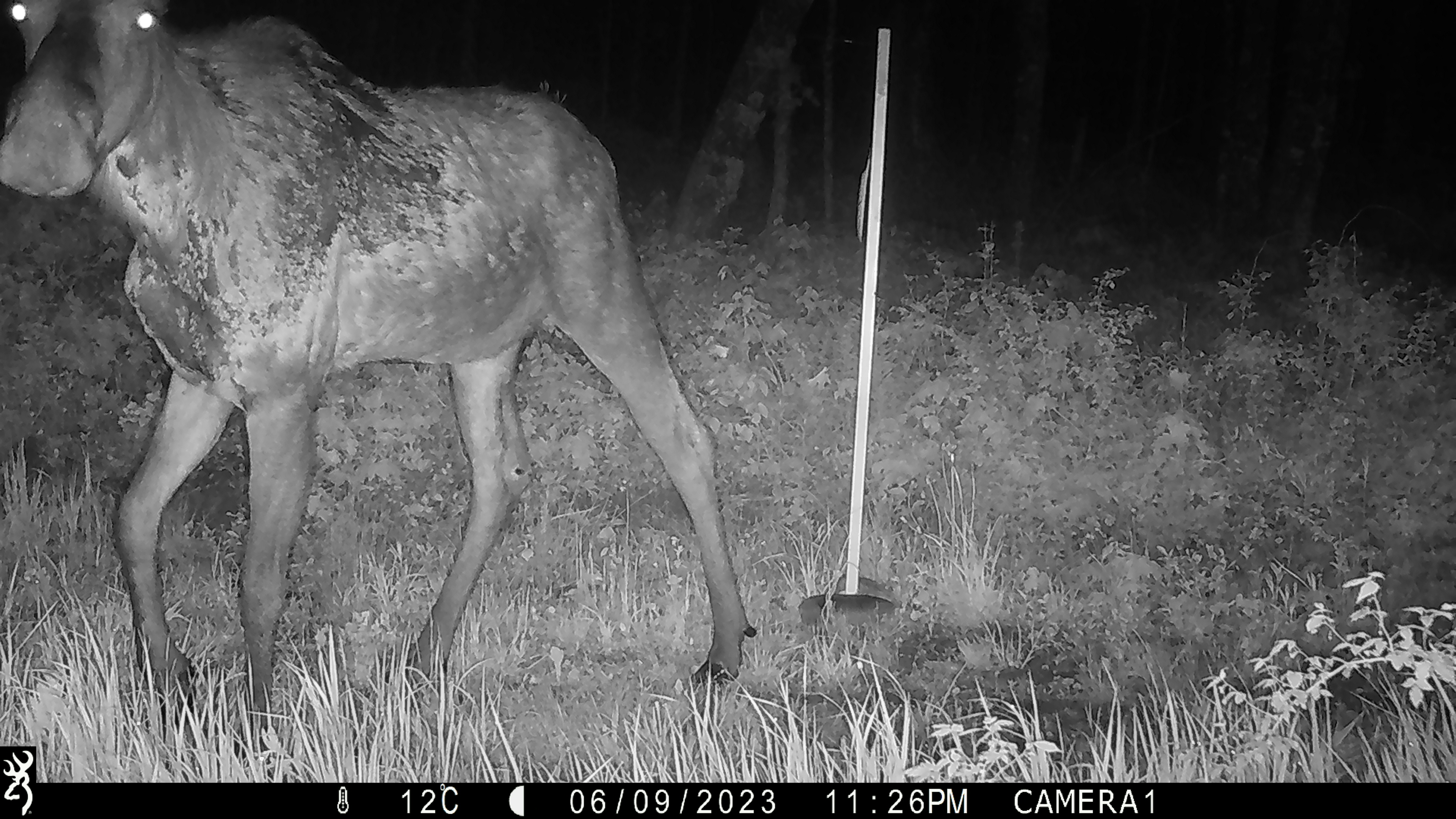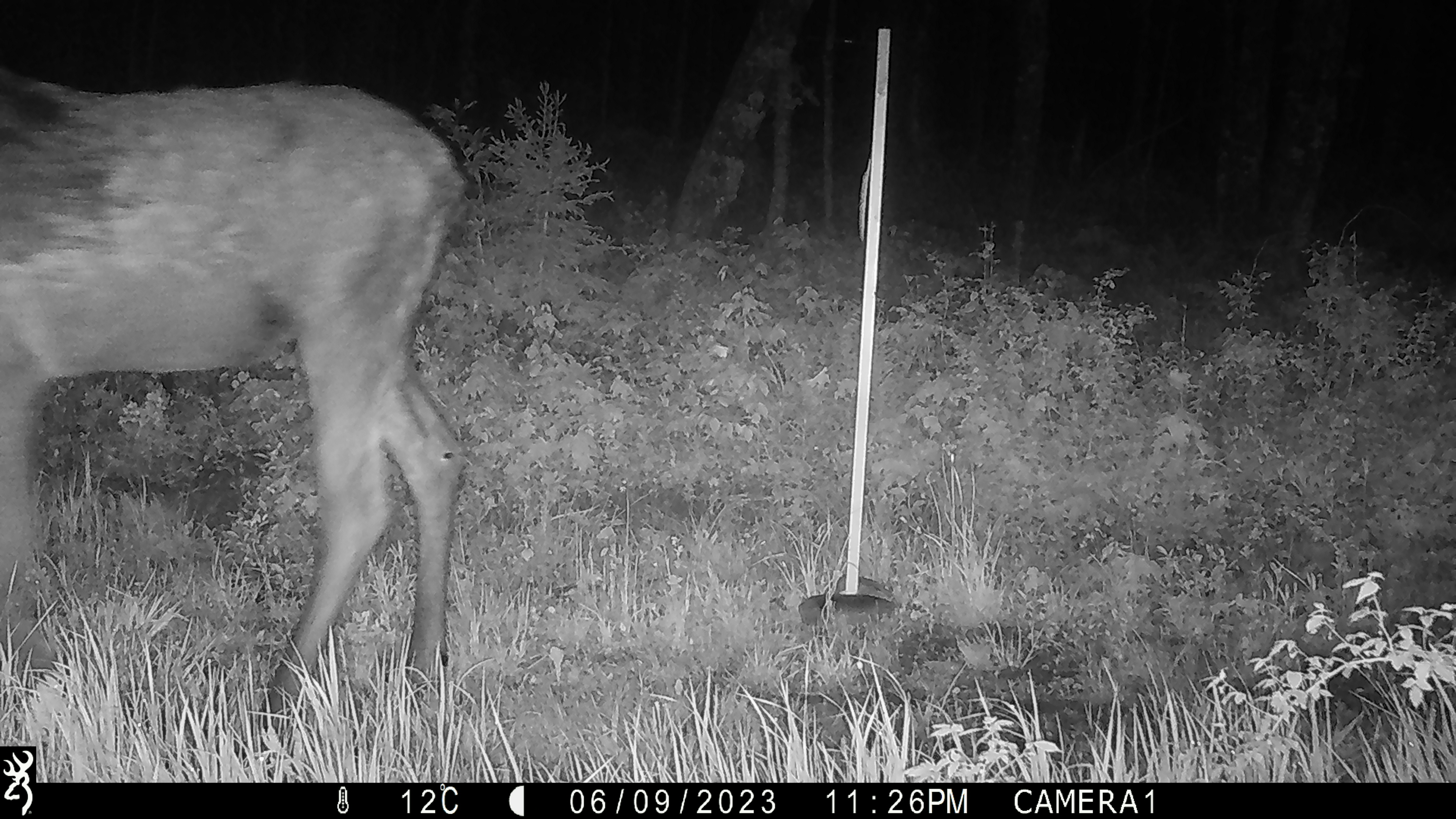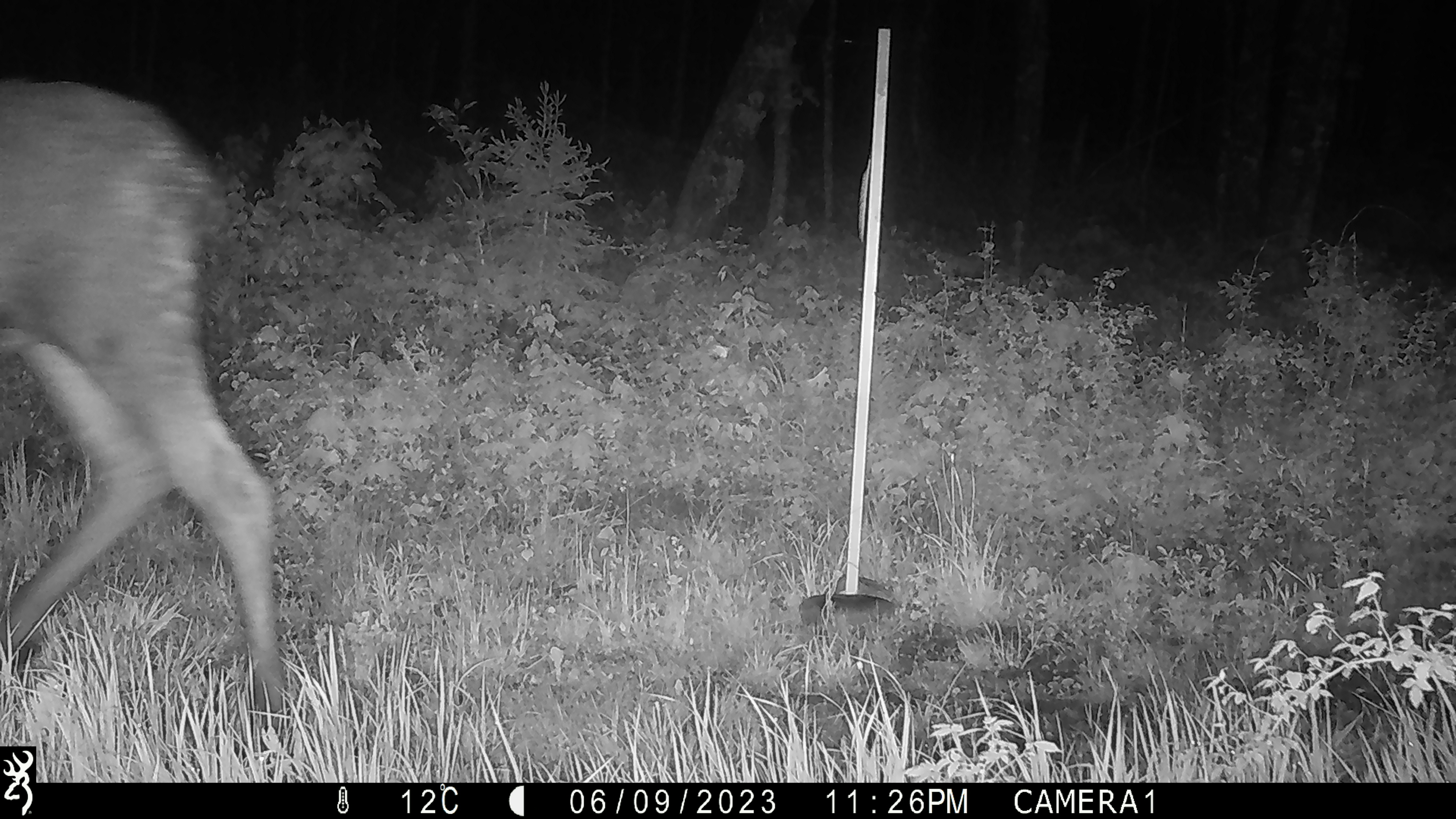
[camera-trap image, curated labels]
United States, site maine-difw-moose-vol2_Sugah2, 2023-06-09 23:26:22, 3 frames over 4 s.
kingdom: Animalia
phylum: Chordata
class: Mammalia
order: Artiodactyla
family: Cervidae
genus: Alces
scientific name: Alces alces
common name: moose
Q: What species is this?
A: Moose (Alces alces).